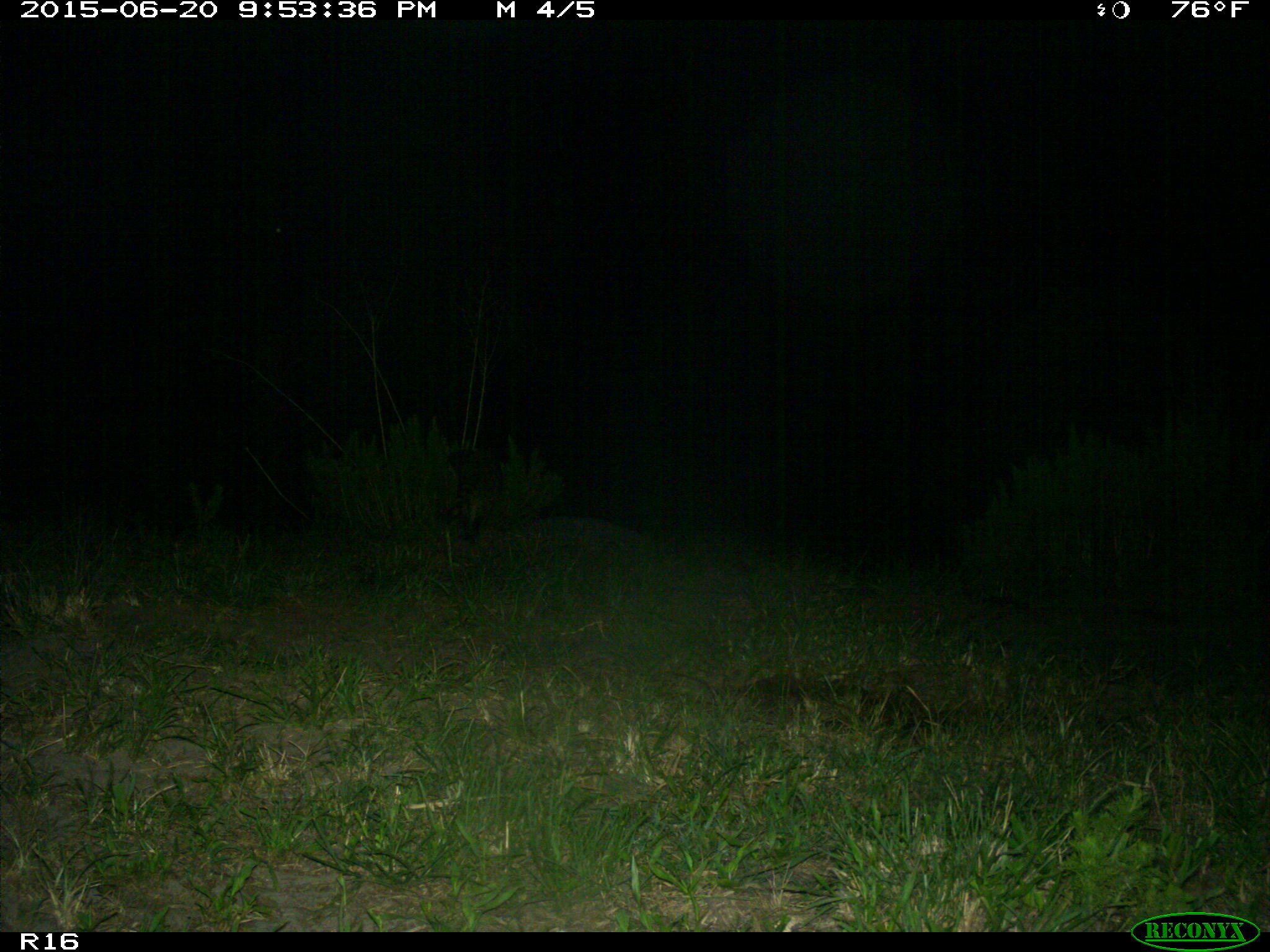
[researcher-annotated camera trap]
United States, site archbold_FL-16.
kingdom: Animalia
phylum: Chordata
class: Mammalia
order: Carnivora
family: Procyonidae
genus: Procyon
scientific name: Procyon lotor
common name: common raccoon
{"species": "Procyon lotor (common raccoon)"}